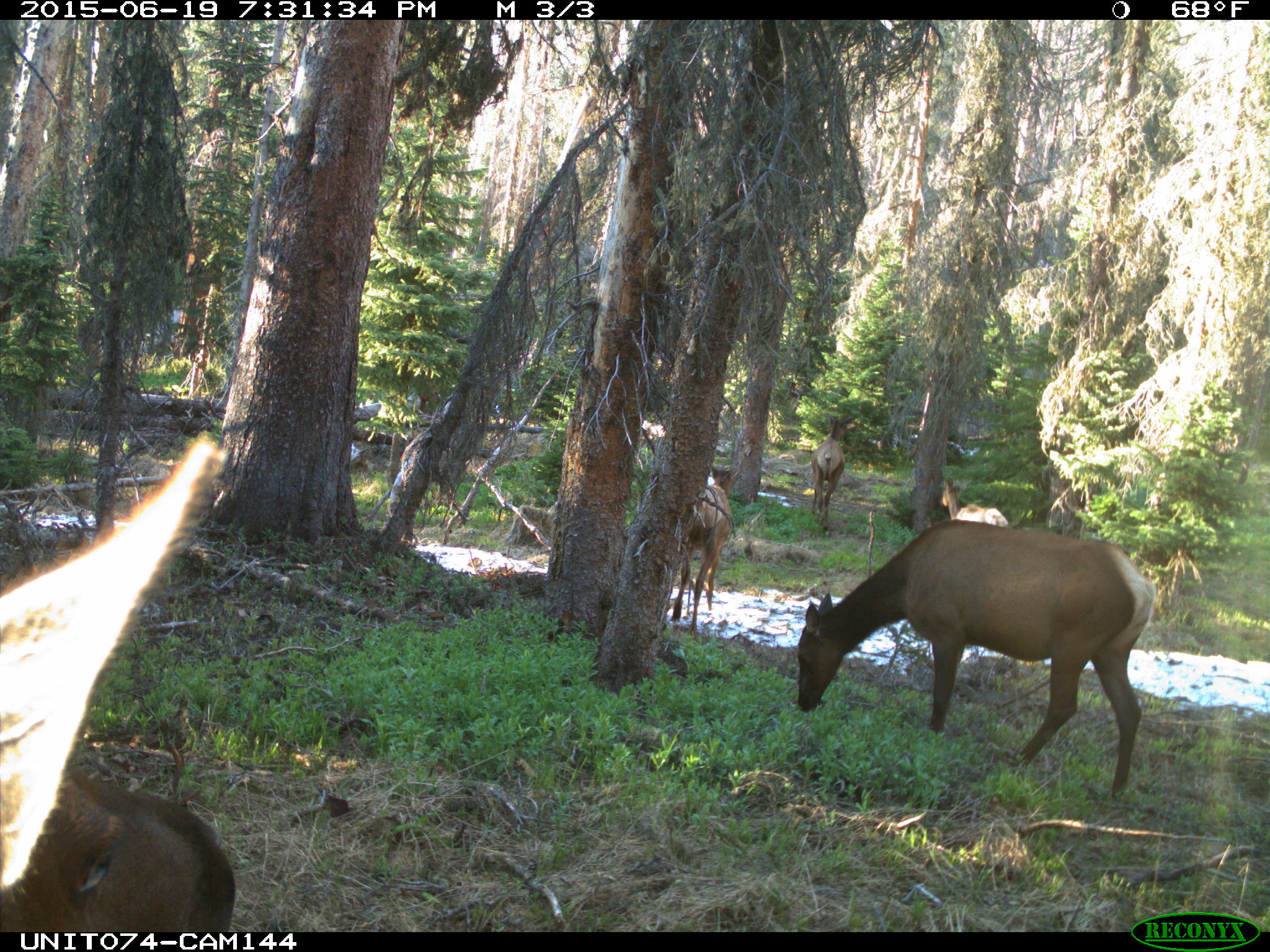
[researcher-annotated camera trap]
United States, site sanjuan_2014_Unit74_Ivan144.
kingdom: Animalia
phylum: Chordata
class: Mammalia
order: Artiodactyla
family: Cervidae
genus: Cervus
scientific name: Cervus elaphus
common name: red deer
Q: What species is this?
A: Cervus elaphus (red deer).